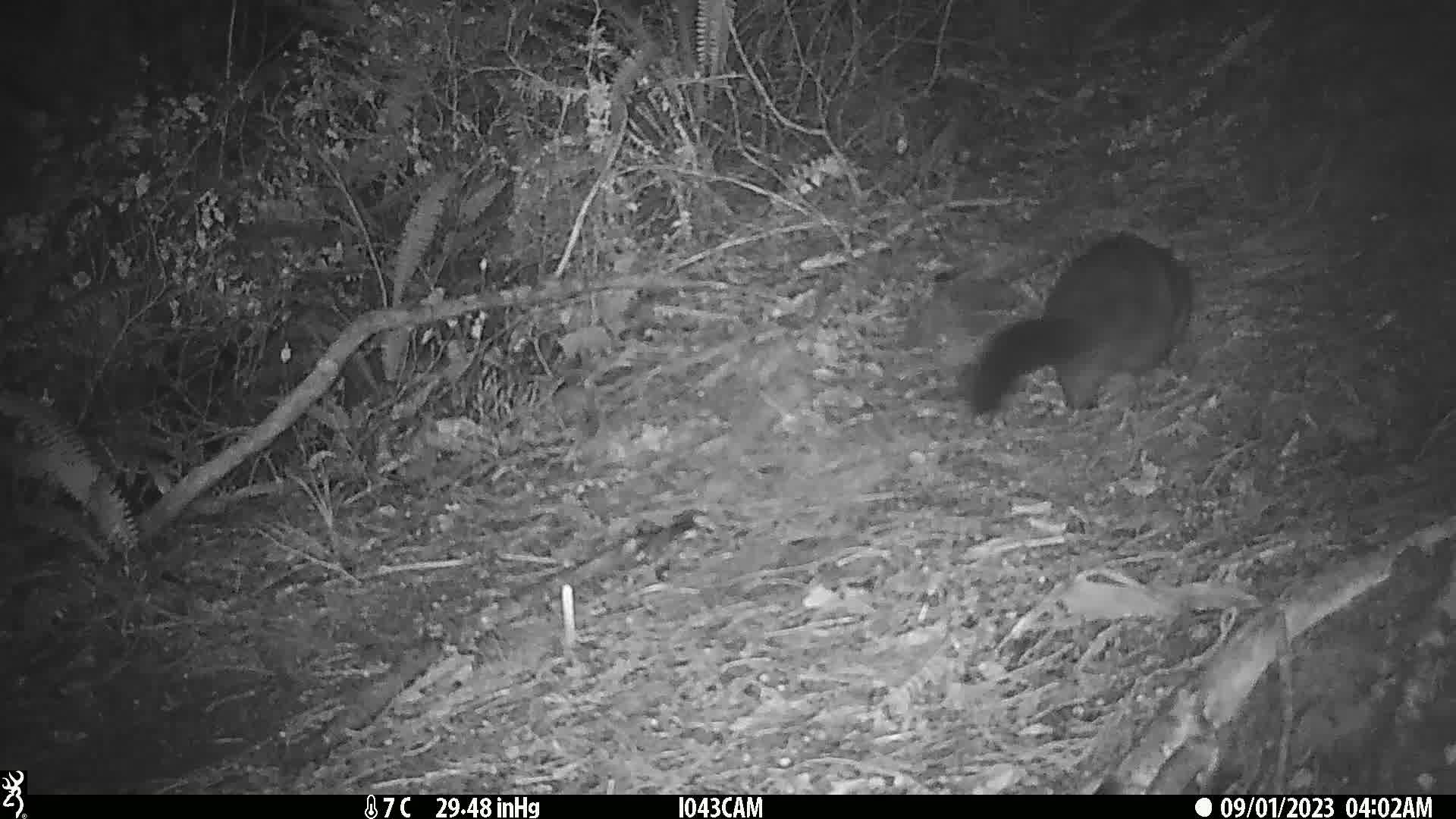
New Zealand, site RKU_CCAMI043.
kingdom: Animalia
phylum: Chordata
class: Mammalia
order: Diprotodontia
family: Phalangeridae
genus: Trichosurus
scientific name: Trichosurus vulpecula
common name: common brushtail possum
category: possum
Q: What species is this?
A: Possum (common brushtail possum) (Trichosurus vulpecula).